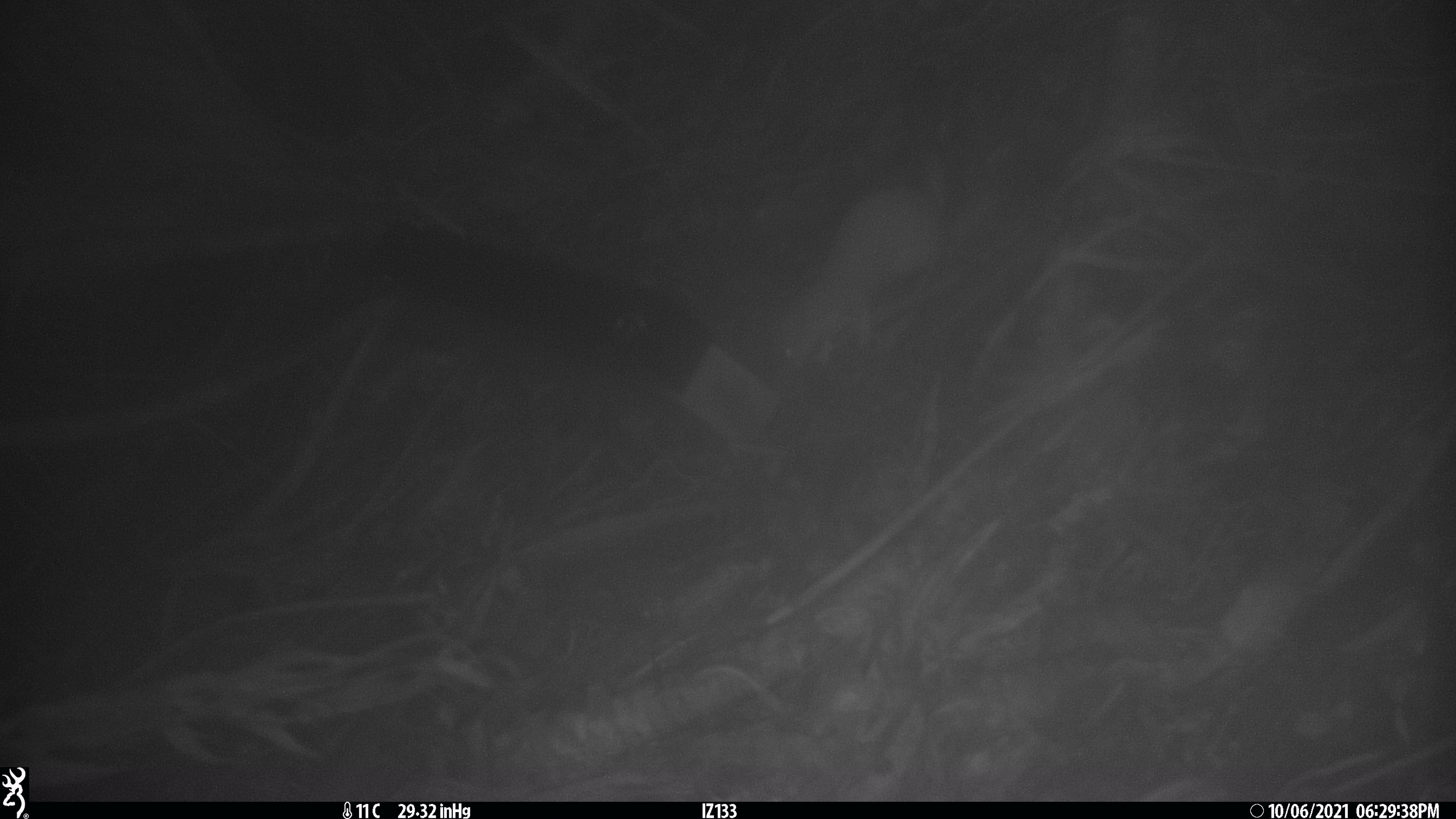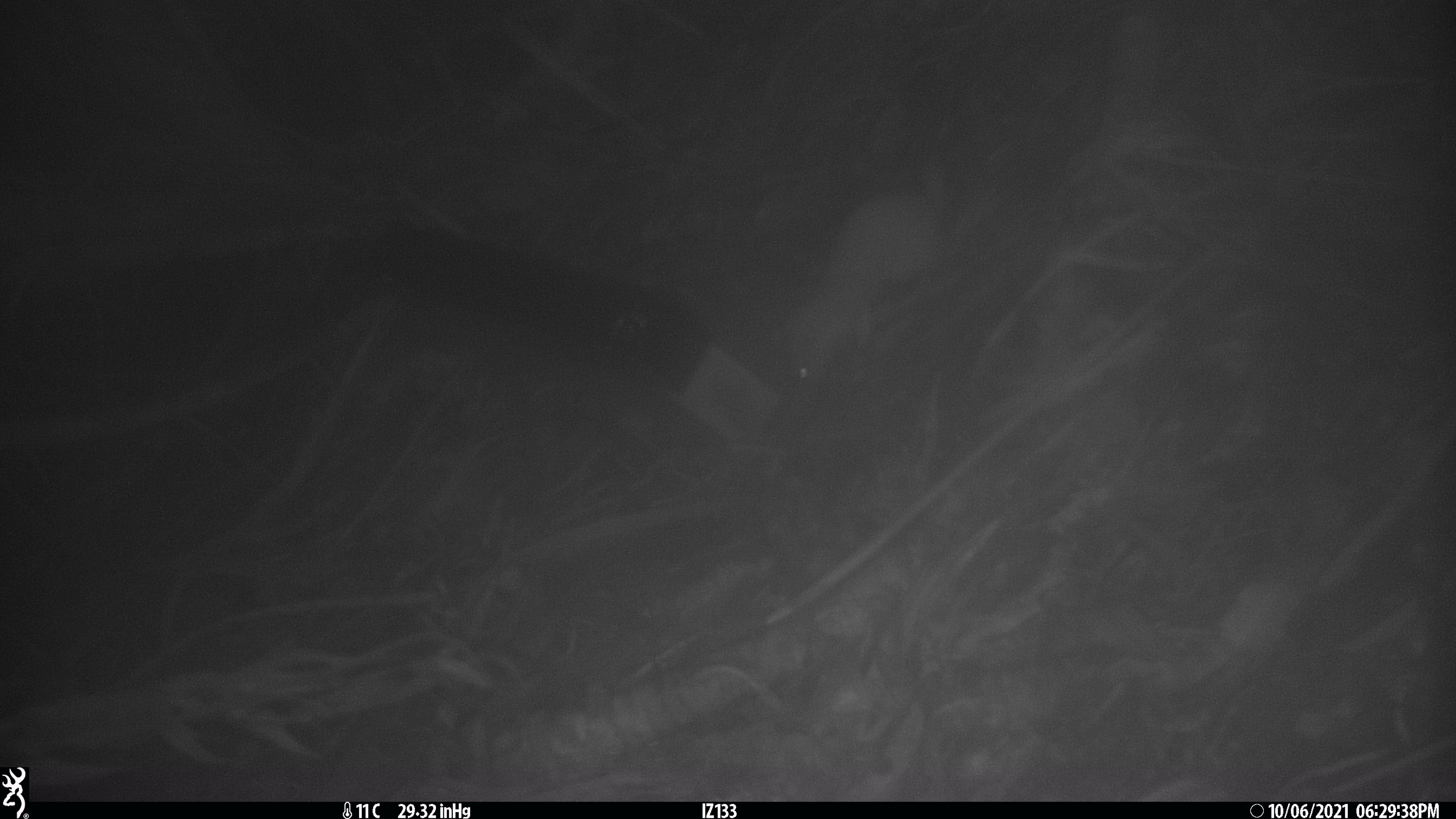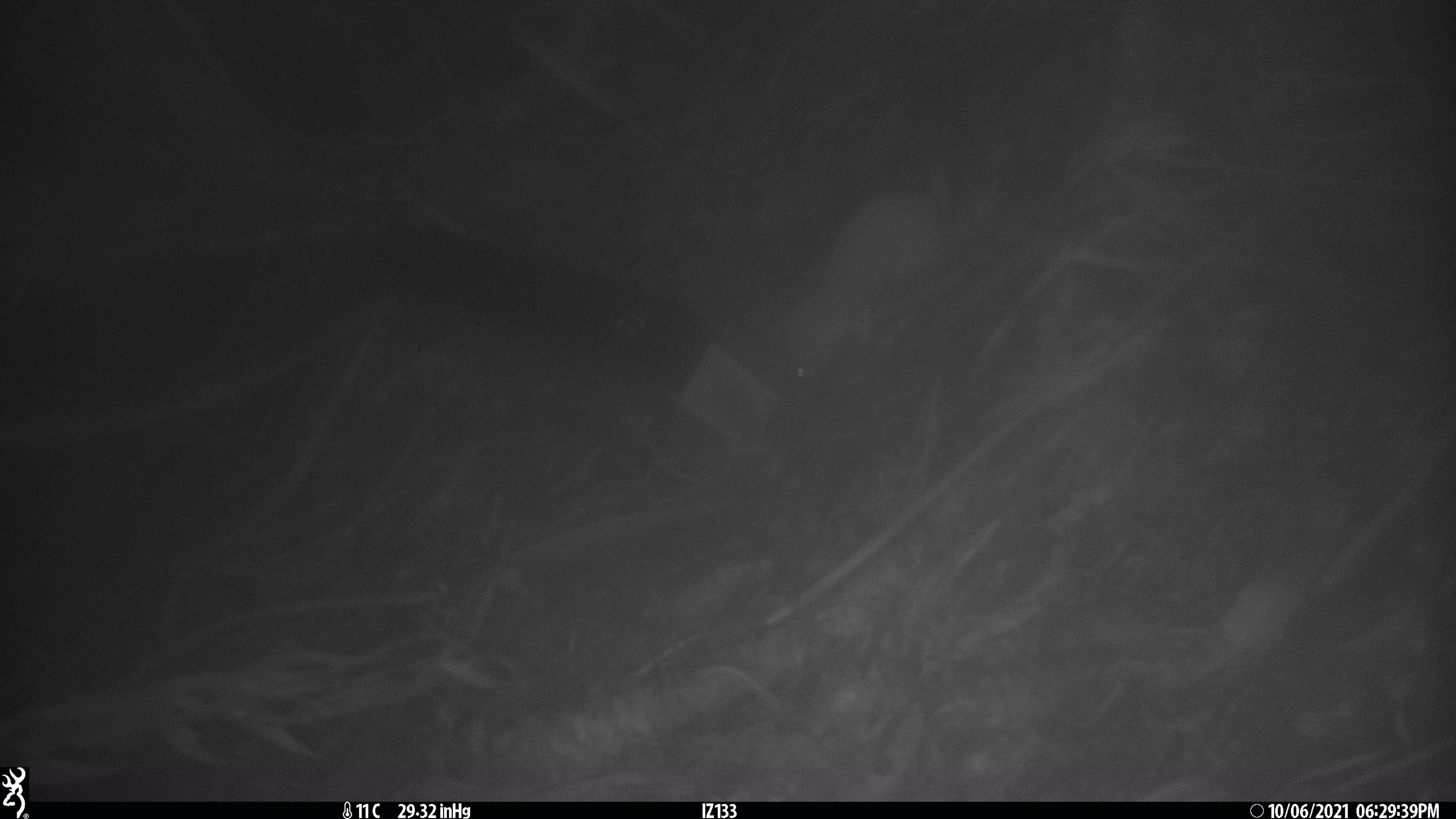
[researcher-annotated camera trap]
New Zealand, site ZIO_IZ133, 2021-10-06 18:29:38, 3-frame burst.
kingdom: Animalia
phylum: Chordata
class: Mammalia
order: Carnivora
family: Mustelidae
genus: Mustela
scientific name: Mustela erminea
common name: stoat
Stoat (Mustela erminea).